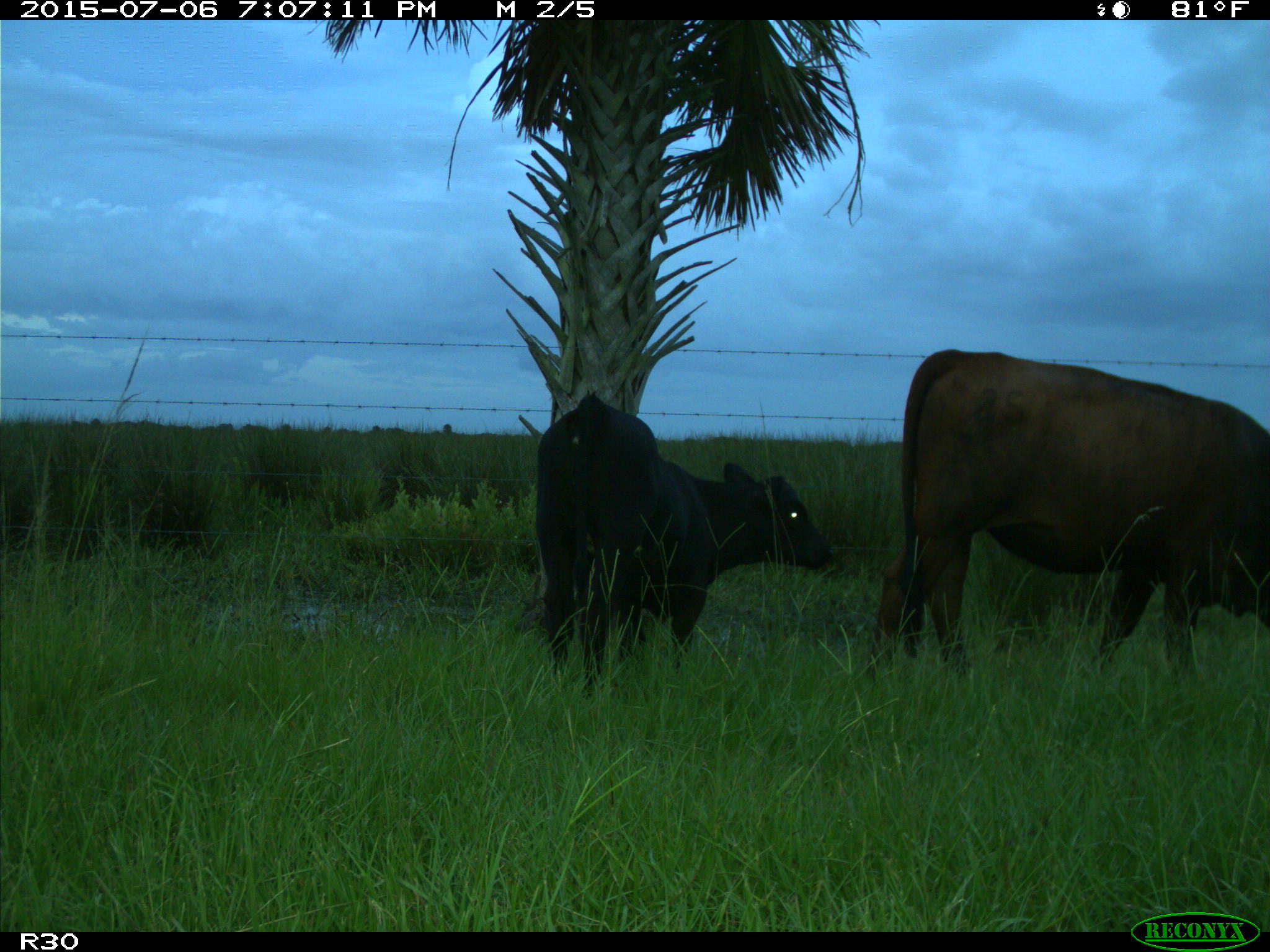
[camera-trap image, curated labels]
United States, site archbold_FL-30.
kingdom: Animalia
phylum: Chordata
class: Mammalia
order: Artiodactyla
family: Bovidae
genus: Bos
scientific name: Bos taurus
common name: domestic cow